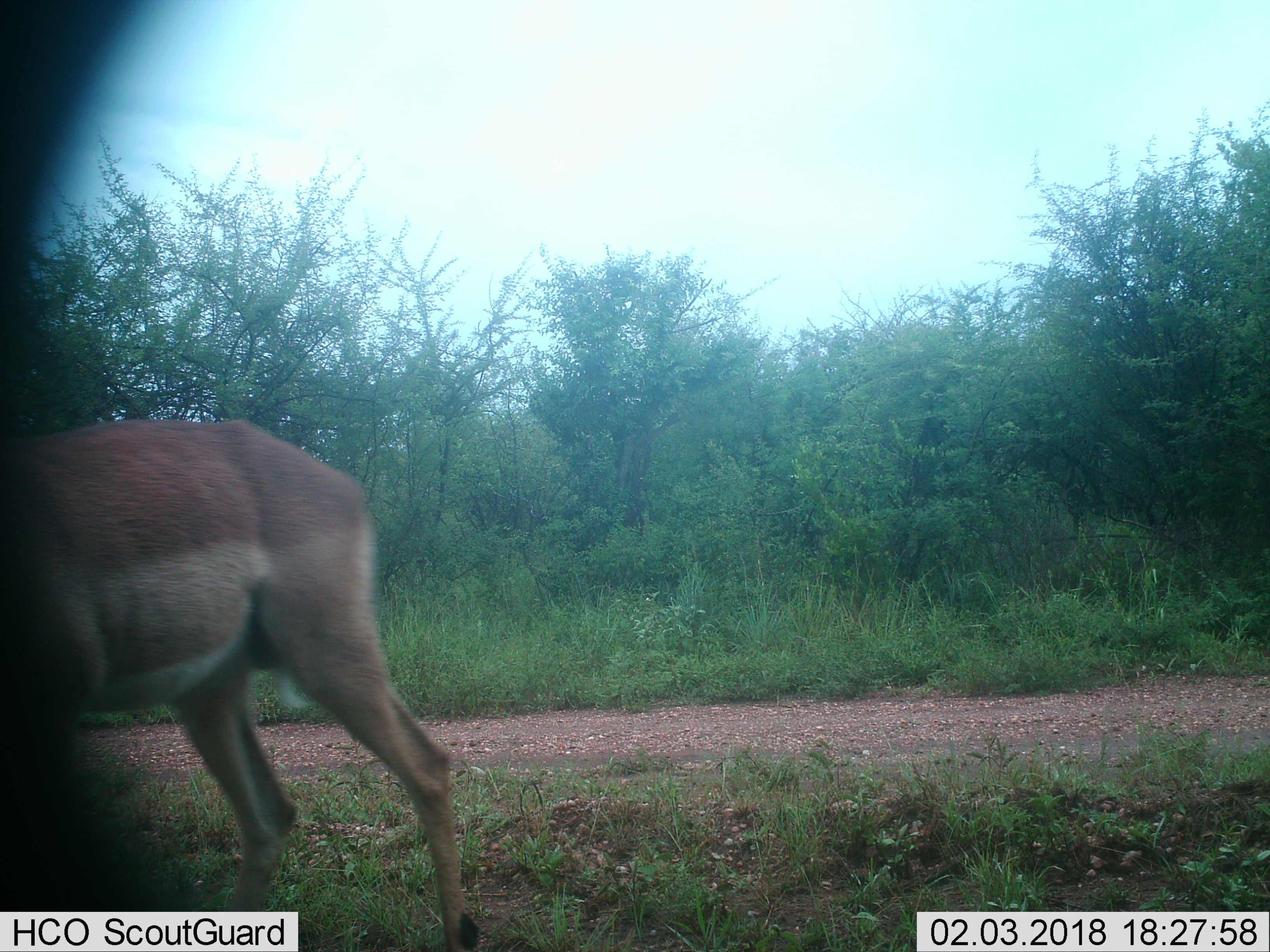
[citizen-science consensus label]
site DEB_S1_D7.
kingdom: Animalia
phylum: Chordata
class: Mammalia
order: Artiodactyla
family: Bovidae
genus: Aepyceros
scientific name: Aepyceros melampus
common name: impala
Impala (Aepyceros melampus), count 1. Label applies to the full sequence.